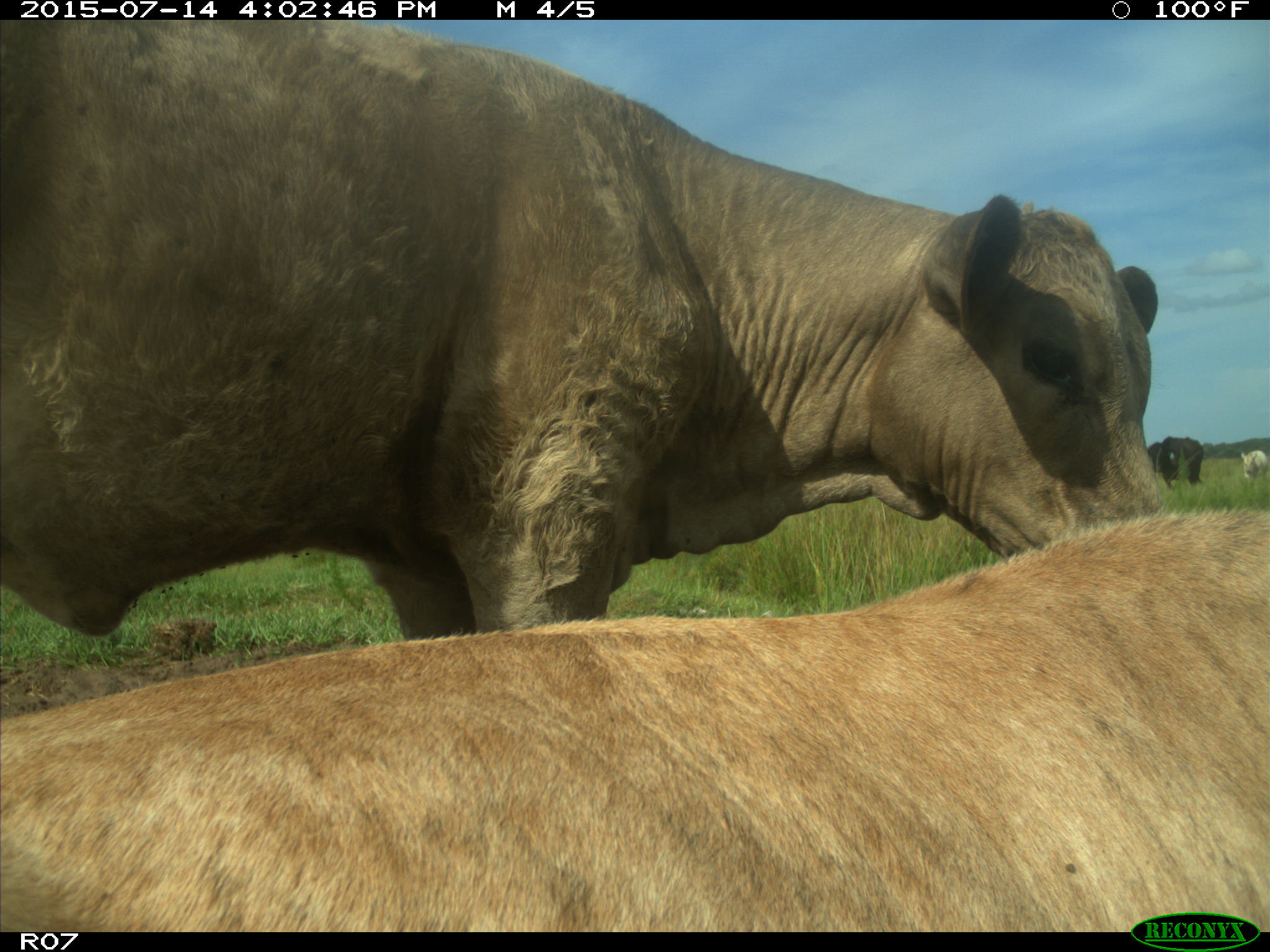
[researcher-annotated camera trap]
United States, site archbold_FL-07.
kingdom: Animalia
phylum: Chordata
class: Mammalia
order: Artiodactyla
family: Bovidae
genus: Bos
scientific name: Bos taurus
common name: domestic cow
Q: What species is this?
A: Bos taurus (domestic cow).